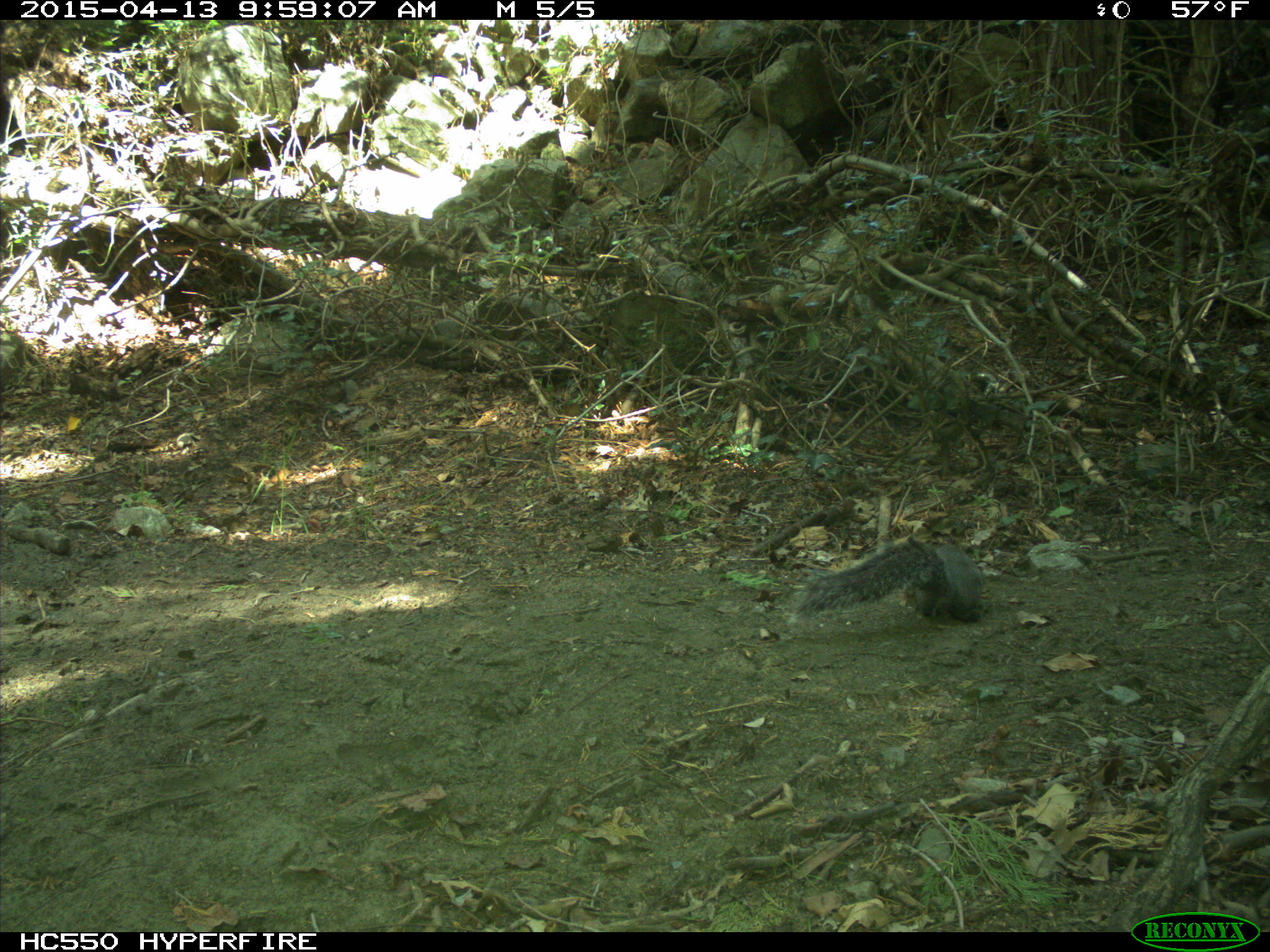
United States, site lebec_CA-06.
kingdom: Animalia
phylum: Chordata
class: Mammalia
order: Rodentia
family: Sciuridae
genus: Sciurus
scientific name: Sciurus carolinensis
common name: eastern gray squirrel